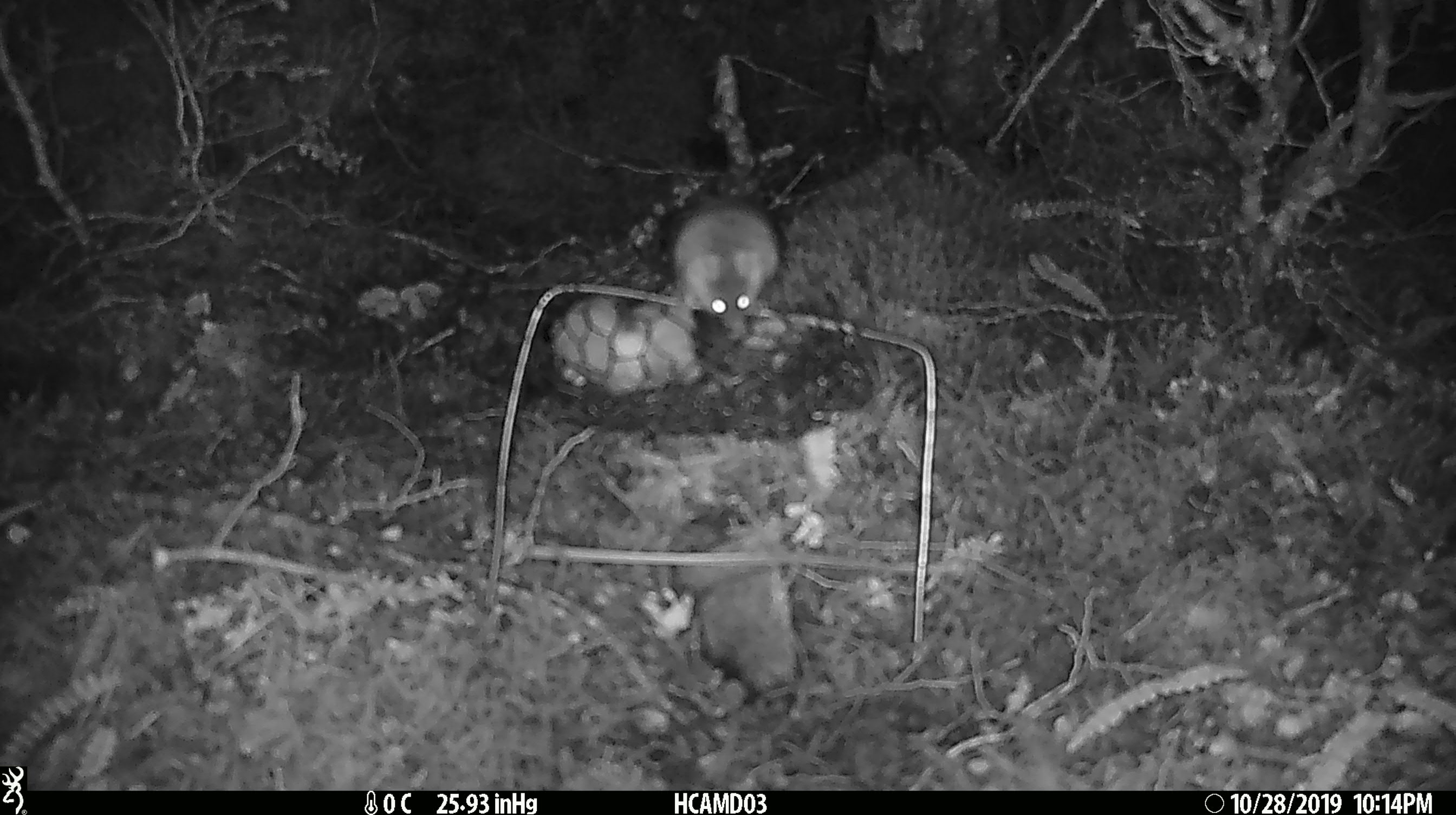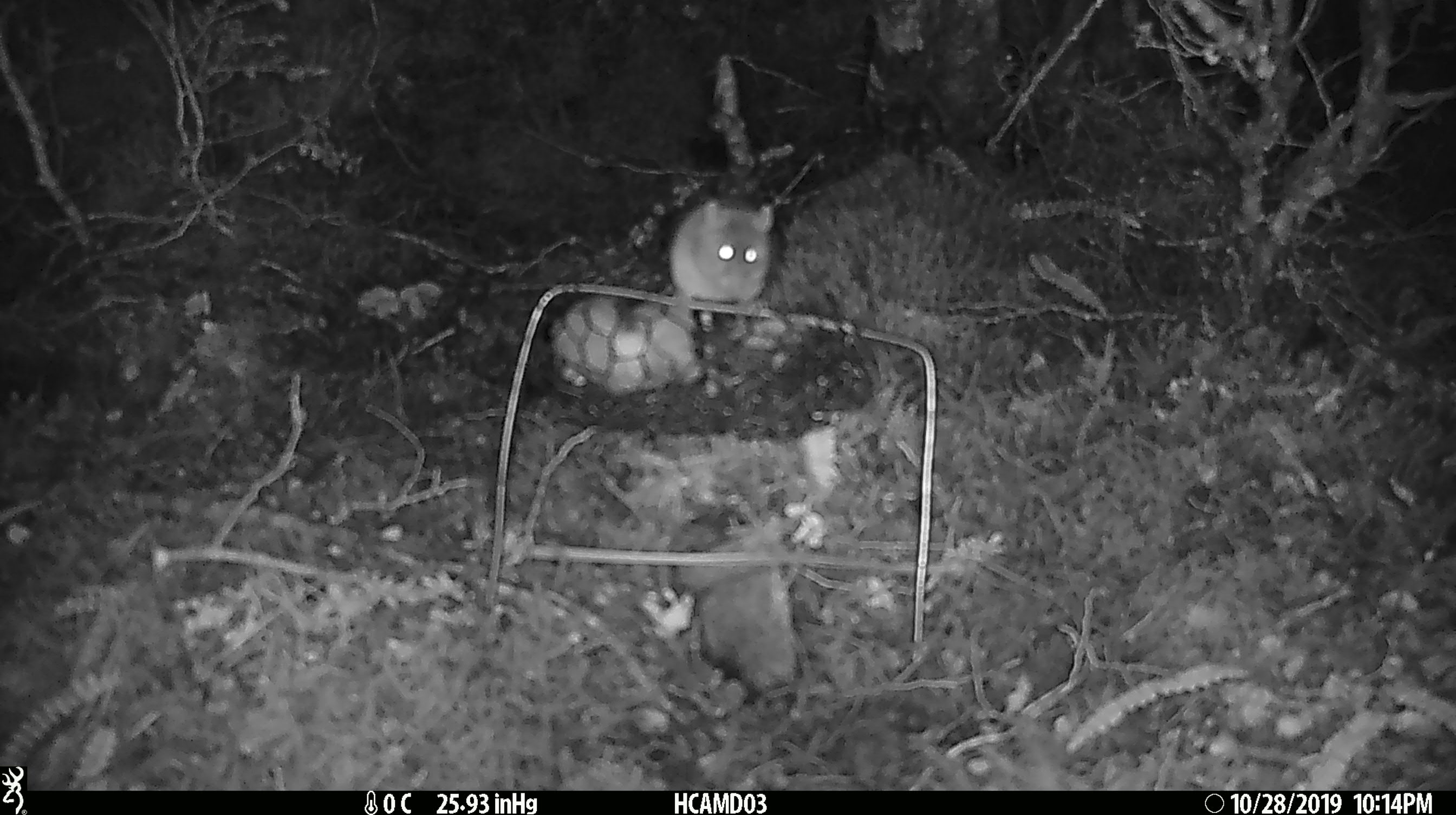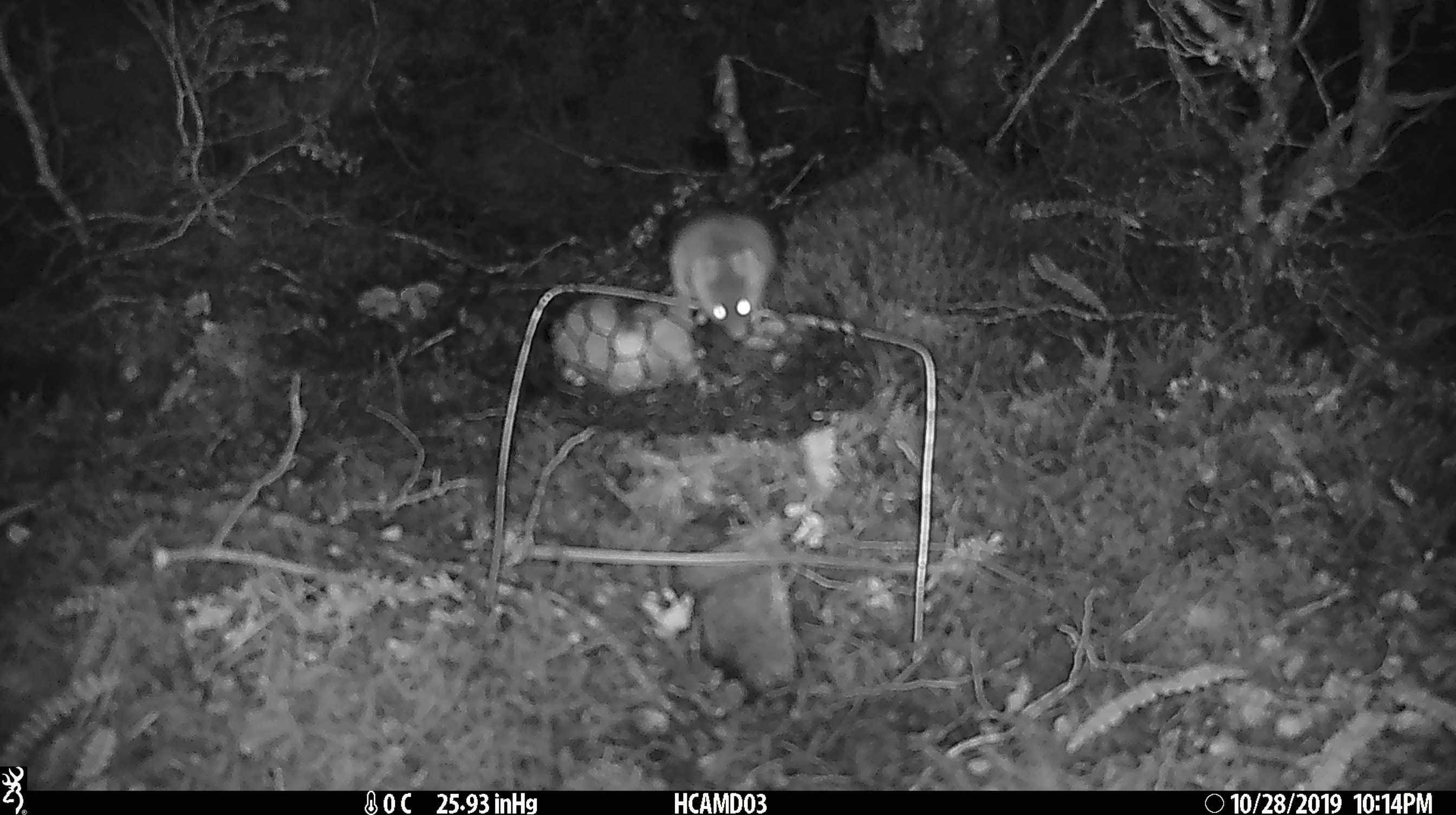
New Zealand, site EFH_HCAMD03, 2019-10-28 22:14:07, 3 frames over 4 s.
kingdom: Animalia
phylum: Chordata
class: Mammalia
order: Rodentia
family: Muridae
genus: Mus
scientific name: Mus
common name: mouse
Mouse (Mus).